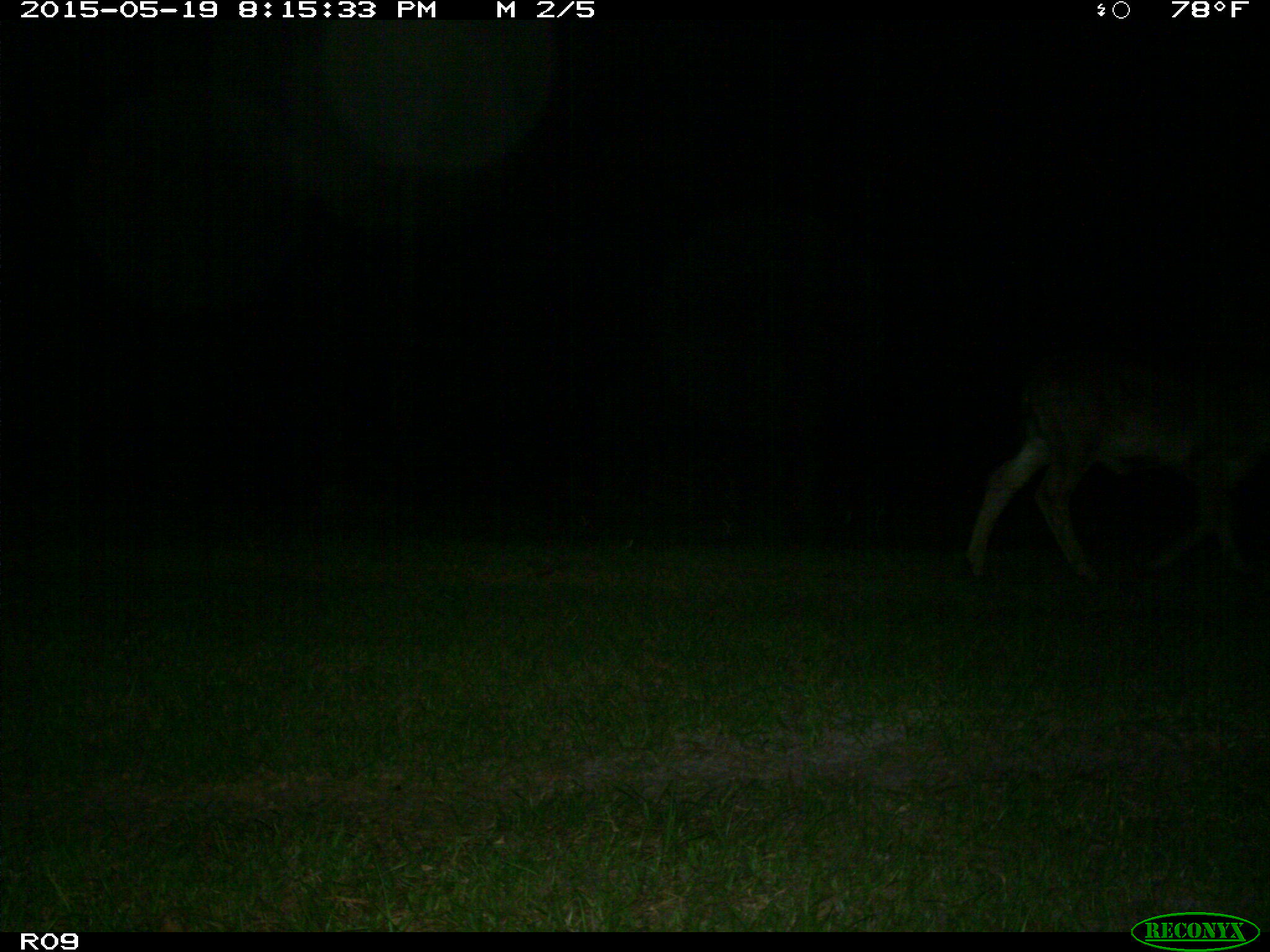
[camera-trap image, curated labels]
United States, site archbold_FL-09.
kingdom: Animalia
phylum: Chordata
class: Mammalia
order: Artiodactyla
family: Bovidae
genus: Bos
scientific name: Bos taurus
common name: domestic cow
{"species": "Bos taurus (domestic cow)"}